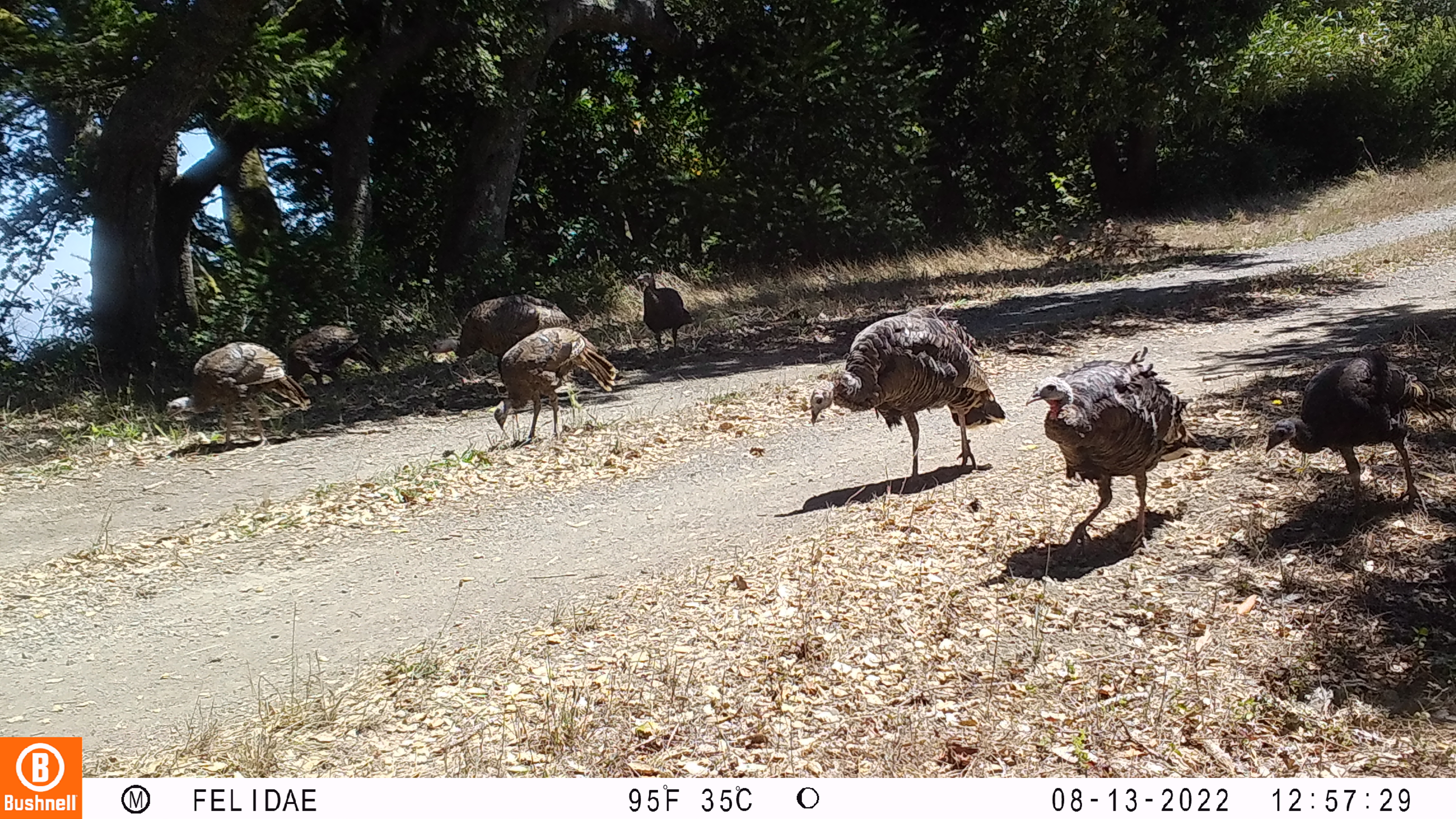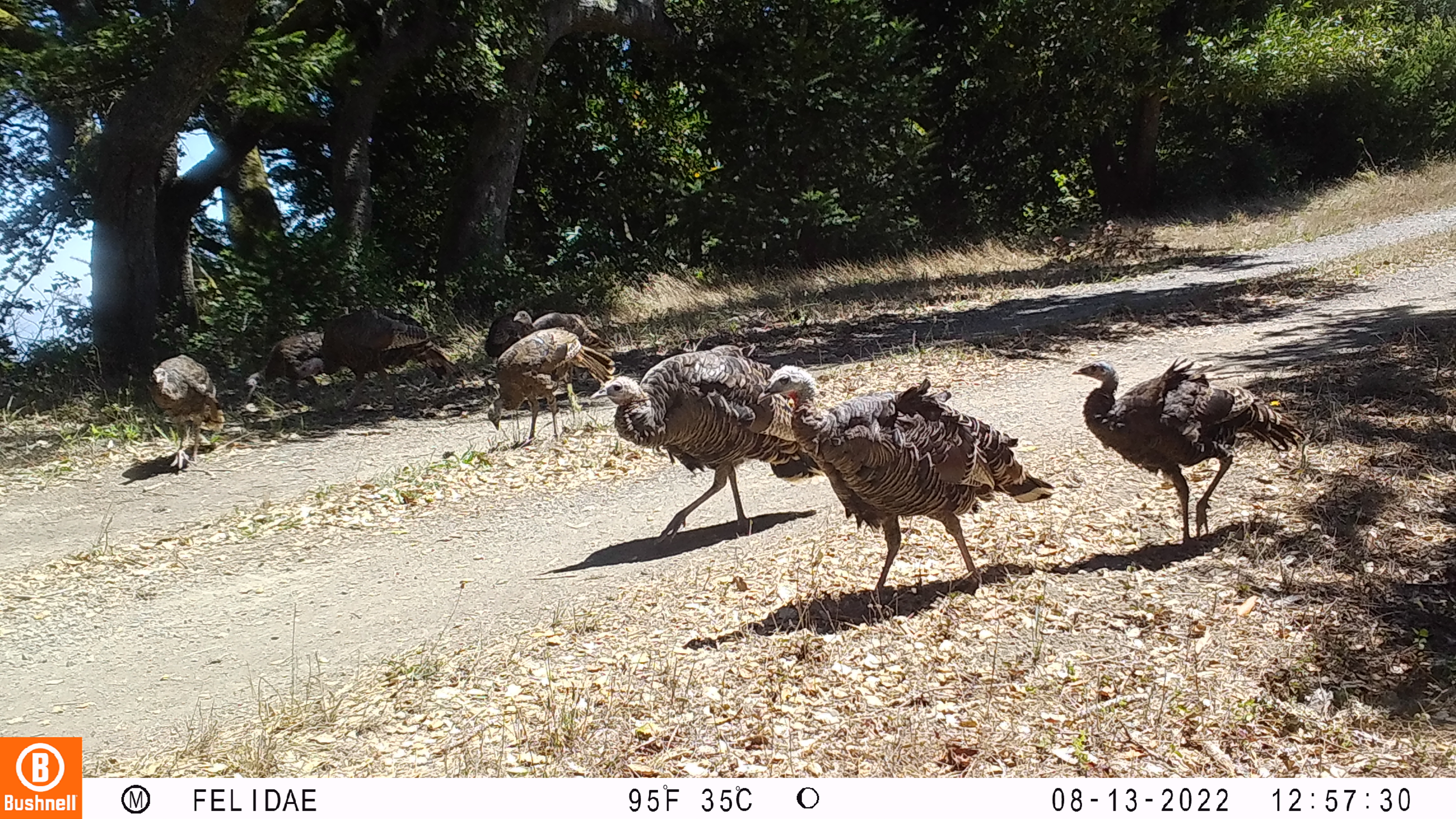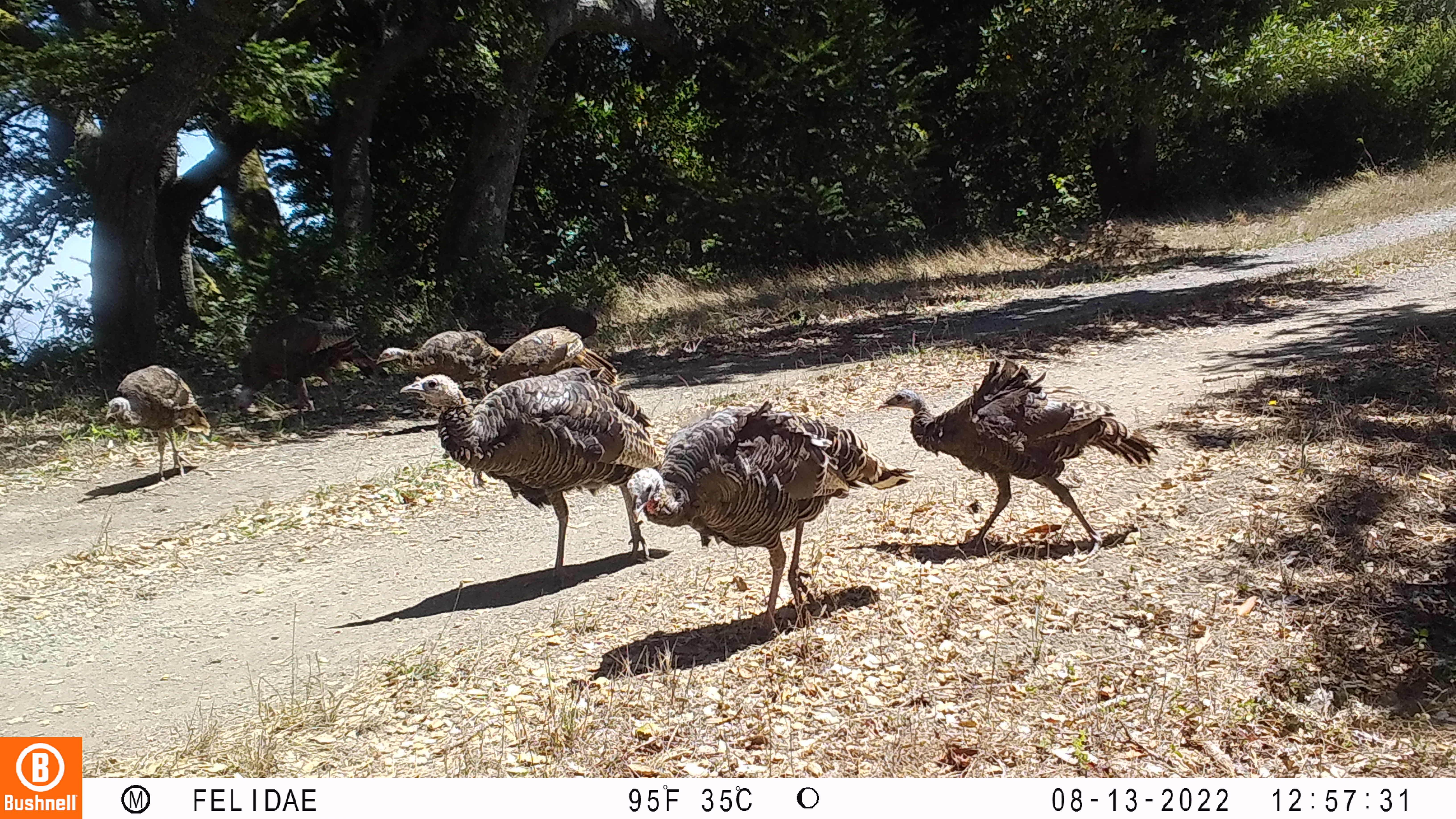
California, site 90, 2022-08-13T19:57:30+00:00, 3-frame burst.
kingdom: Animalia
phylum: Chordata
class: Aves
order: Galliformes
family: Phasianidae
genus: Meleagris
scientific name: Meleagris gallopavo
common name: turkey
Turkey (Meleagris gallopavo).